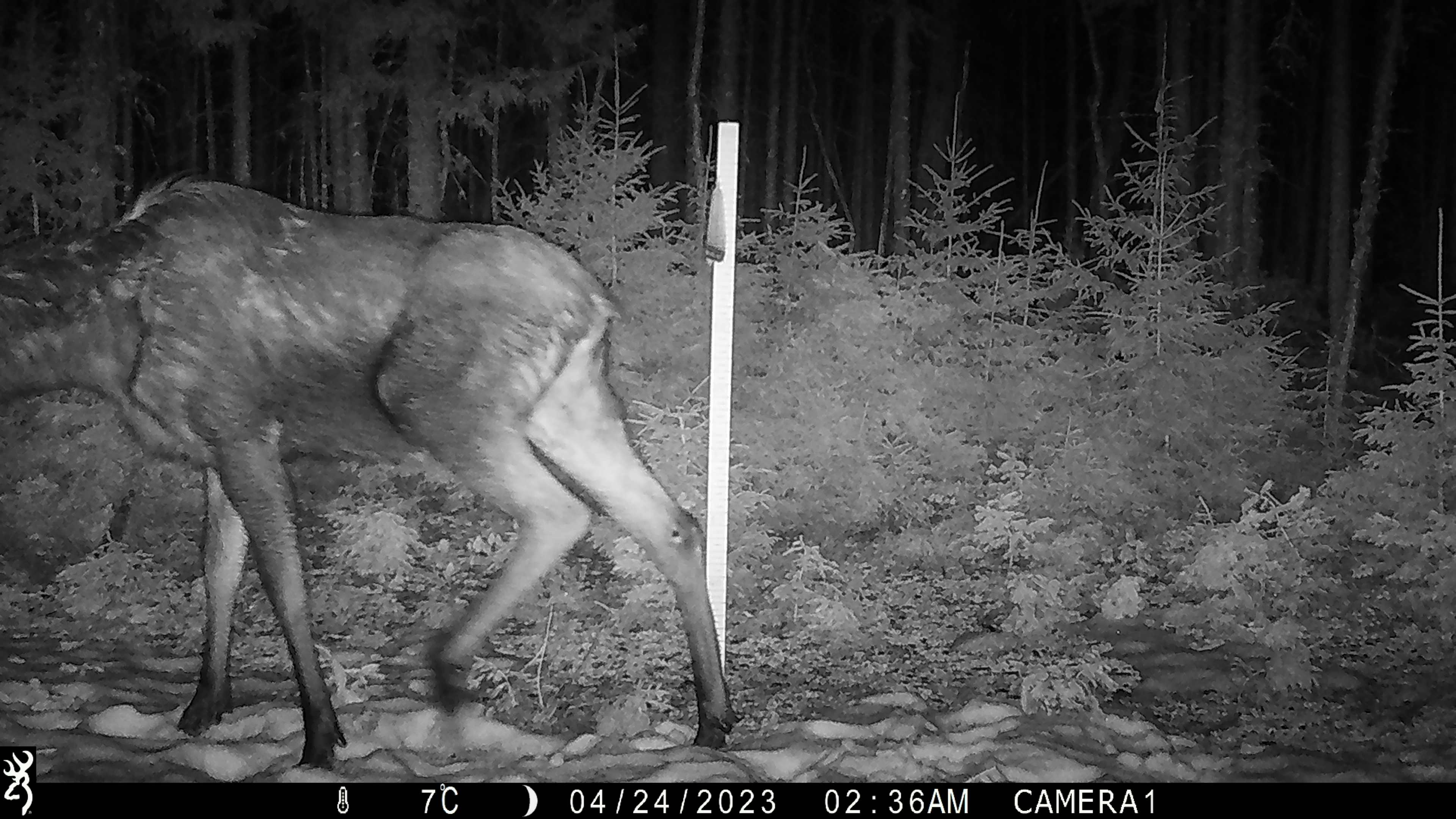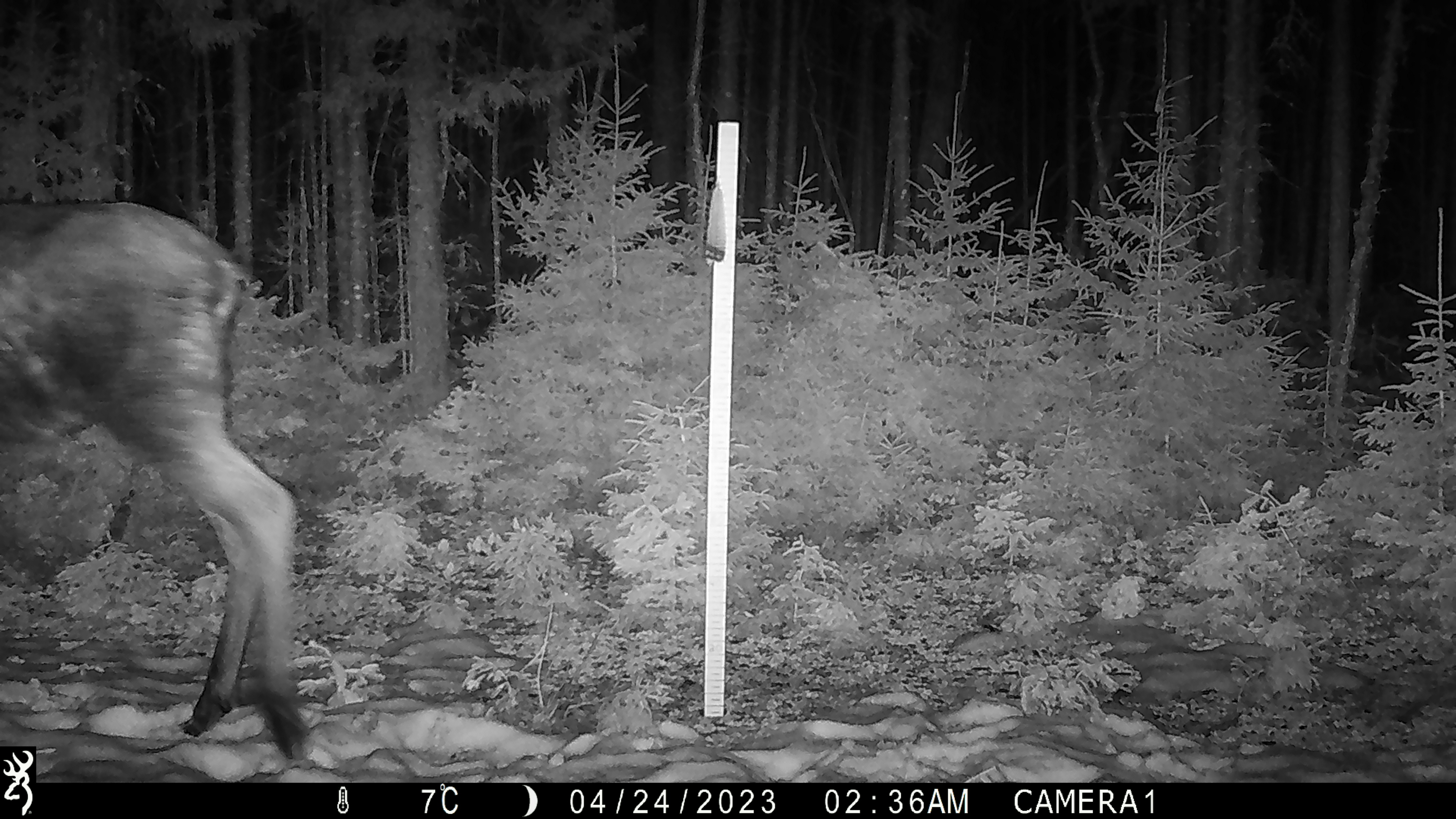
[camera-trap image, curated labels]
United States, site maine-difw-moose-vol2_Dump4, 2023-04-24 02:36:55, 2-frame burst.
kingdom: Animalia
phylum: Chordata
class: Mammalia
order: Artiodactyla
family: Cervidae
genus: Alces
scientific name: Alces alces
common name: moose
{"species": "moose (Alces alces)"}